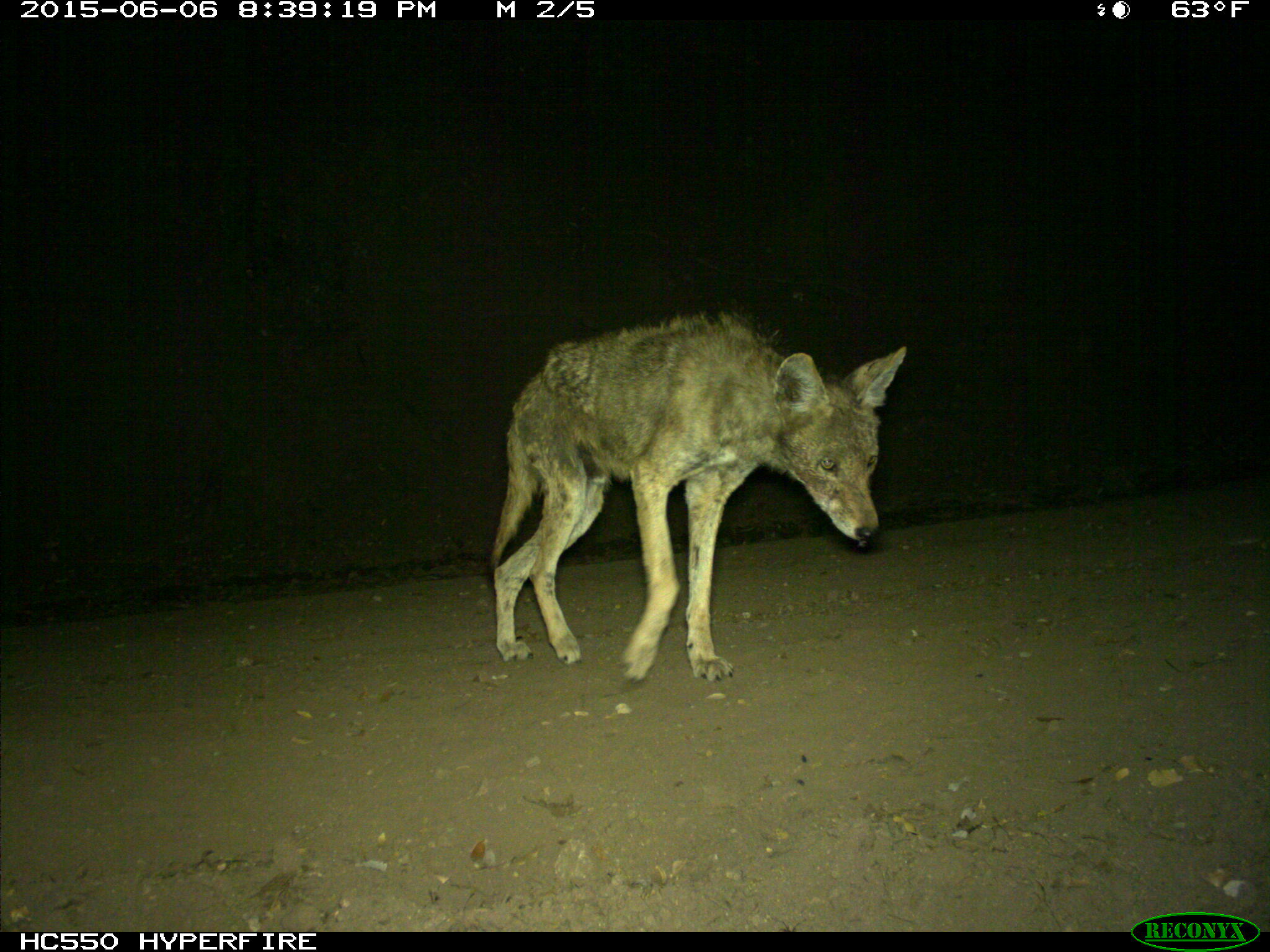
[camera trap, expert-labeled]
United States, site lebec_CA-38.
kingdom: Animalia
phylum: Chordata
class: Mammalia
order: Carnivora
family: Canidae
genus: Canis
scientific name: Canis latrans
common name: coyote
Canis latrans (coyote).